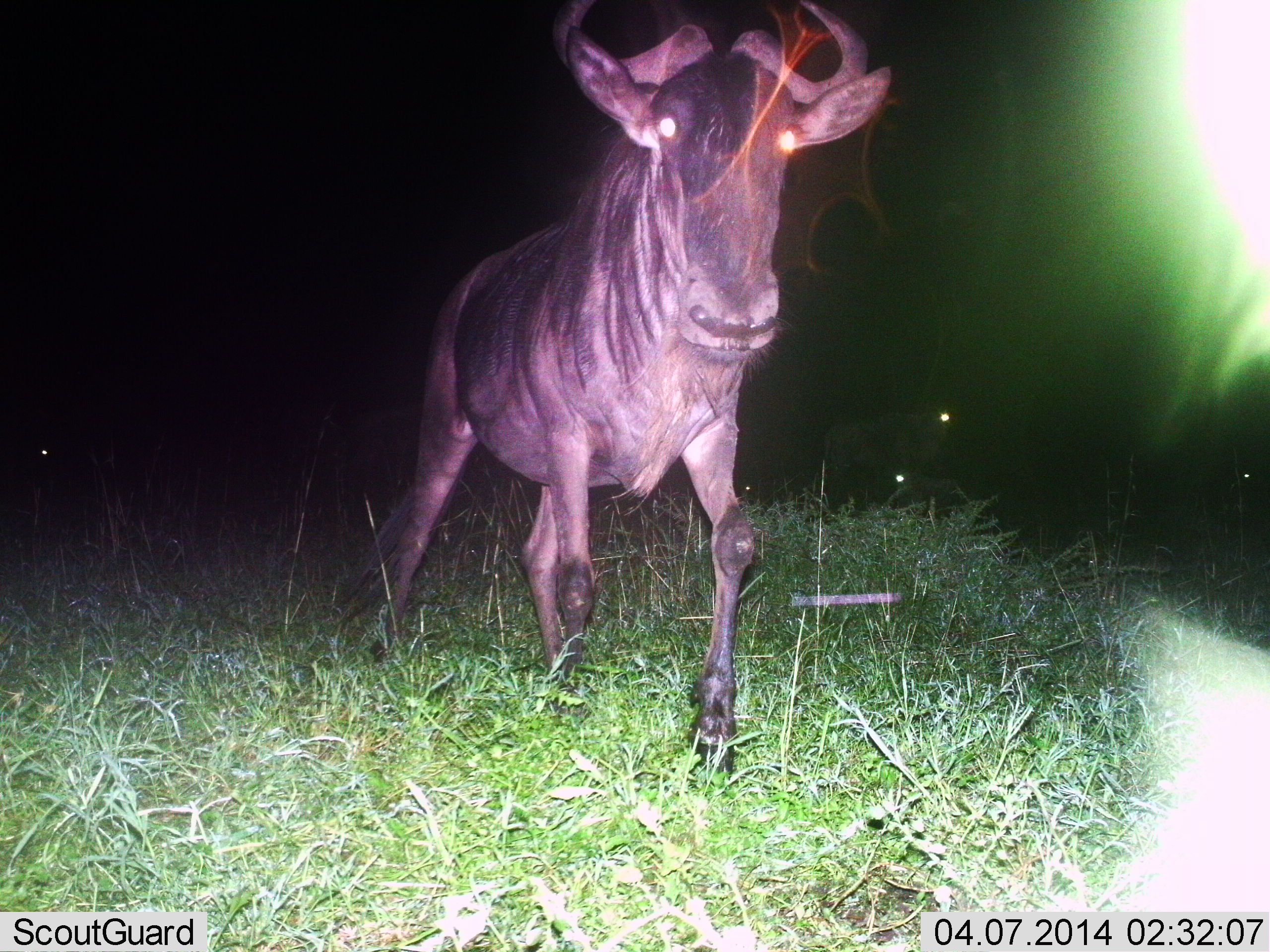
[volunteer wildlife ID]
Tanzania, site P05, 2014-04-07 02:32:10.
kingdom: Animalia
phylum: Chordata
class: Mammalia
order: Artiodactyla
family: Bovidae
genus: Connochaetes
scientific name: Connochaetes taurinus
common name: blue wildebeest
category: wildebeest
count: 1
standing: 34%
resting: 9%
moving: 78%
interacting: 0%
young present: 0%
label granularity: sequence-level